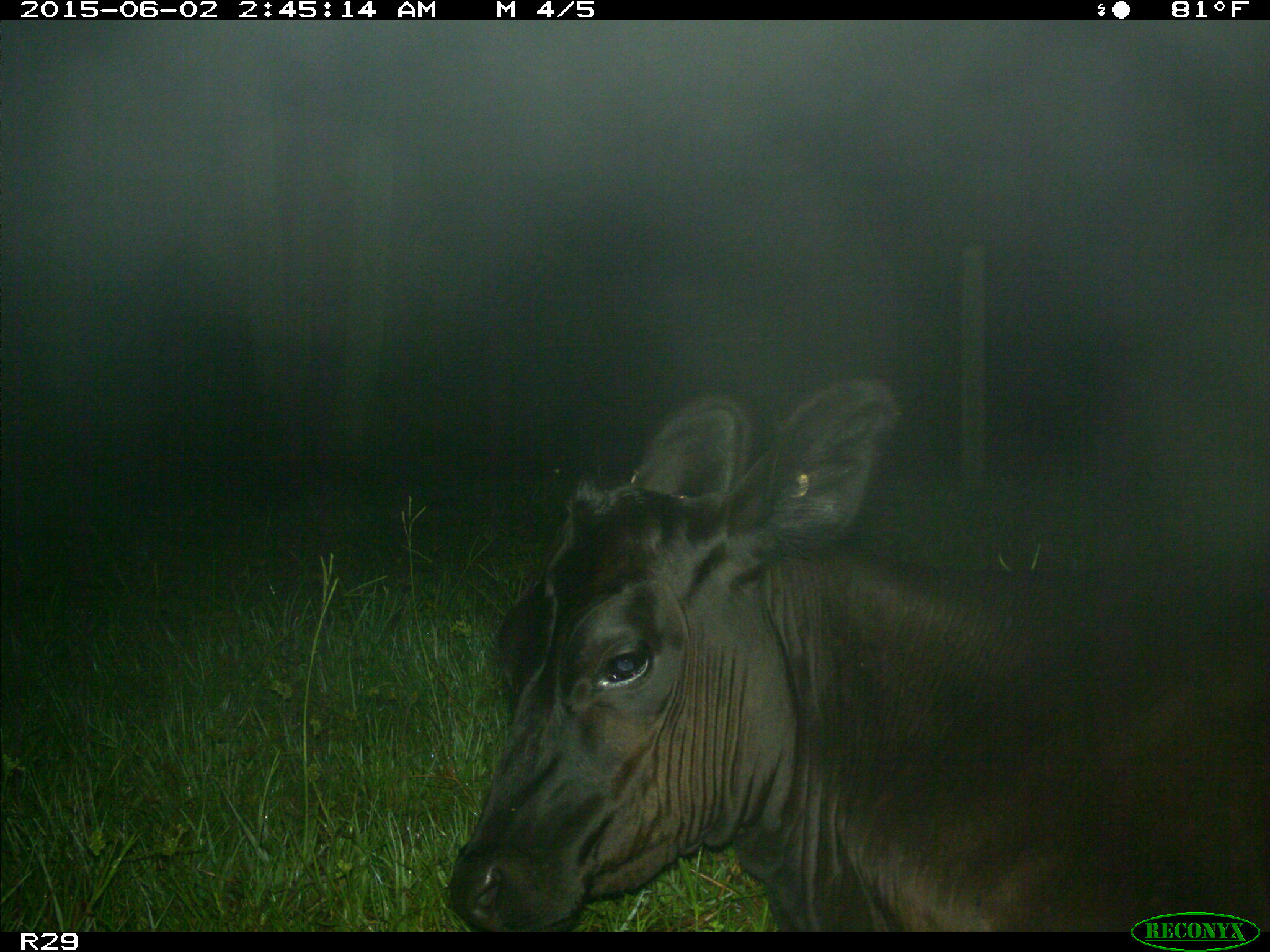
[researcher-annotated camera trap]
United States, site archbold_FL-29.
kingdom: Animalia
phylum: Chordata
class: Mammalia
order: Artiodactyla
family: Bovidae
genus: Bos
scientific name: Bos taurus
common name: domestic cow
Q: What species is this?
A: Bos taurus (domestic cow).